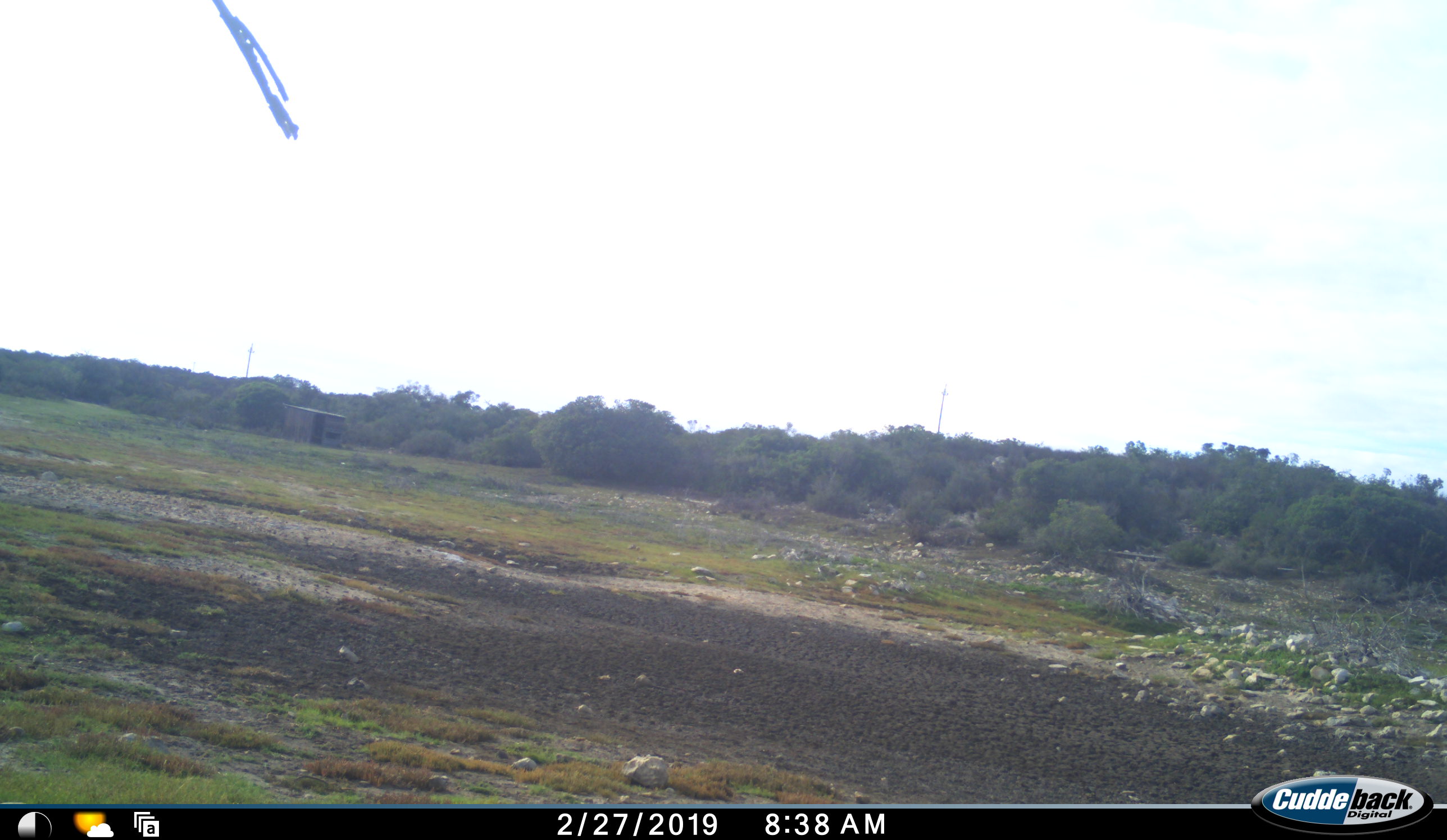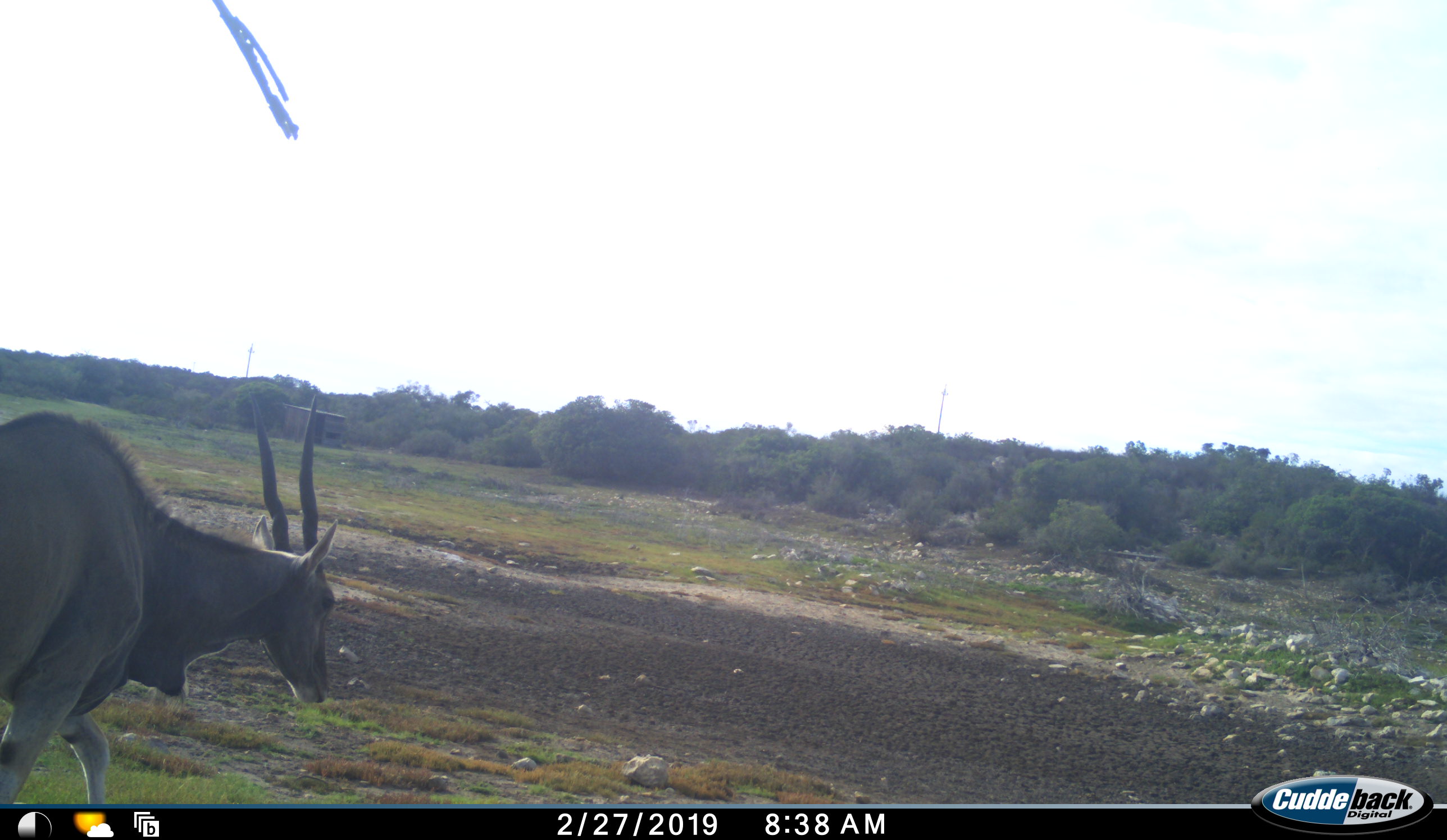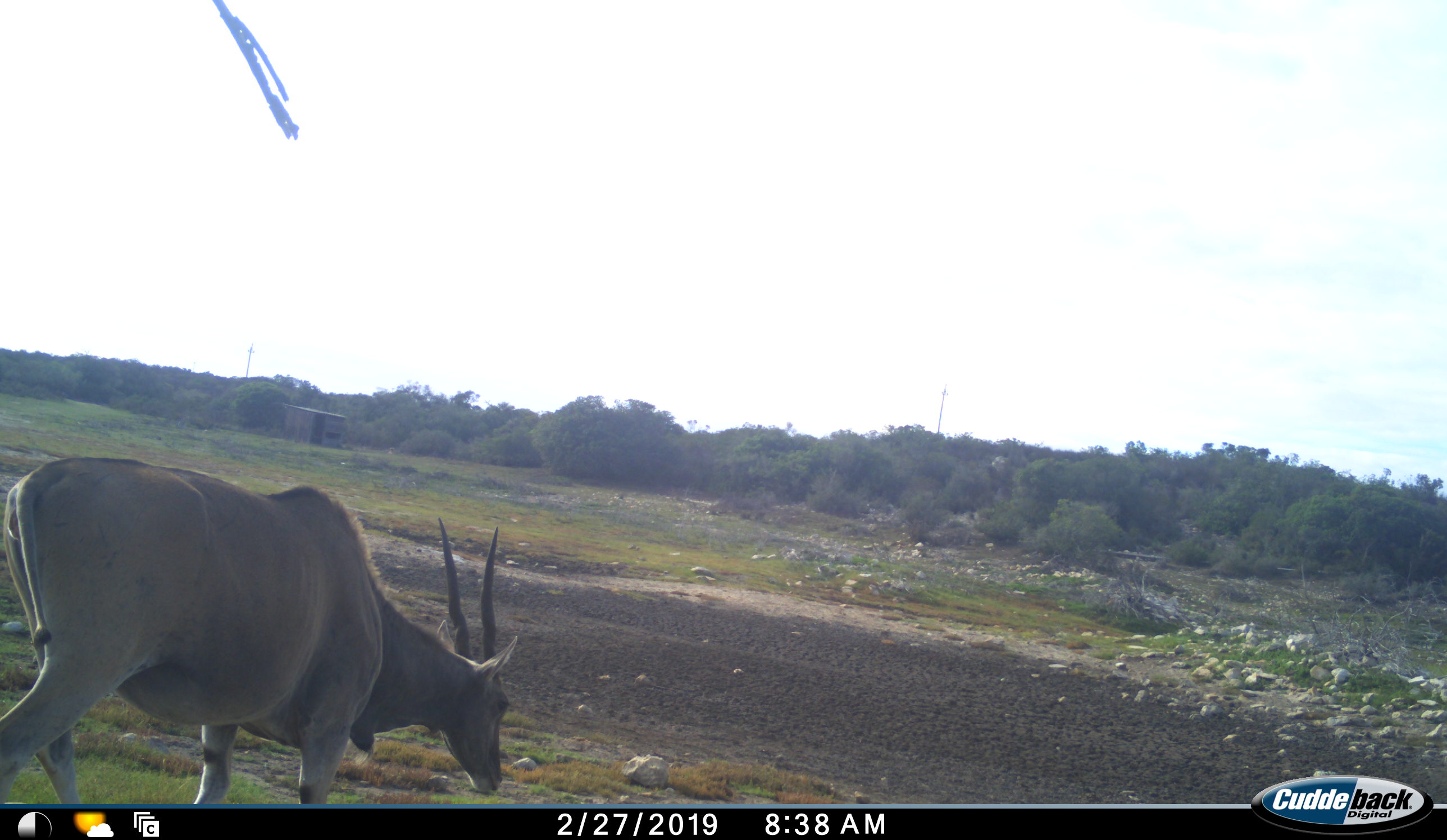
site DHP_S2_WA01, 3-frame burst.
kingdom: Animalia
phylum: Chordata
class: Mammalia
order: Artiodactyla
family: Bovidae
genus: Tragelaphus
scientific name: Tragelaphus oryx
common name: eland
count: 1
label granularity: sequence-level